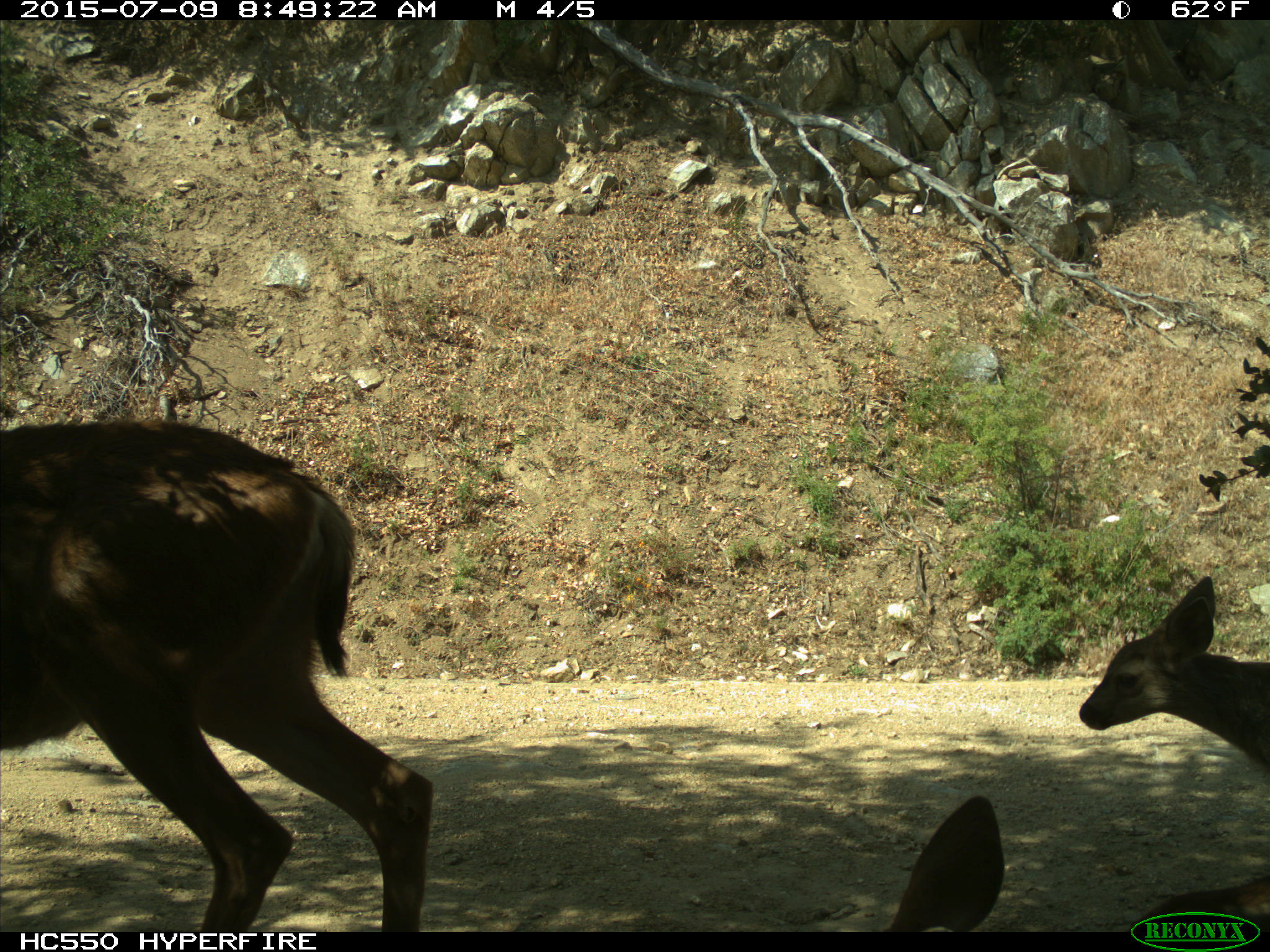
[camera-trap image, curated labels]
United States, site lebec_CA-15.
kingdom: Animalia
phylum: Chordata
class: Mammalia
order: Artiodactyla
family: Cervidae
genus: Odocoileus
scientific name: Odocoileus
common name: deer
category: unidentified deer